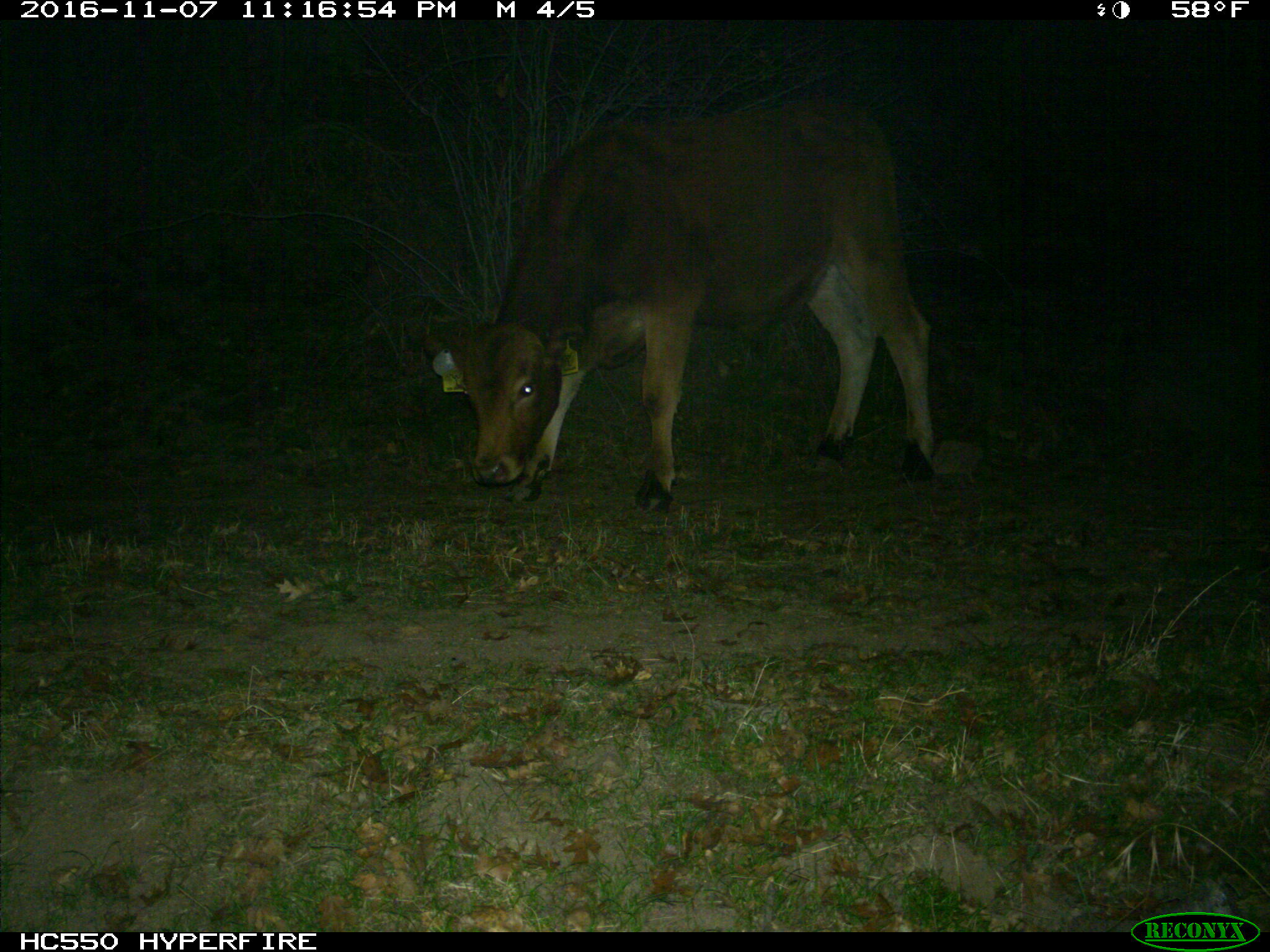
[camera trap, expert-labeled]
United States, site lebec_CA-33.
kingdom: Animalia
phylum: Chordata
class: Mammalia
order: Artiodactyla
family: Bovidae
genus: Bos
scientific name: Bos taurus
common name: domestic cow